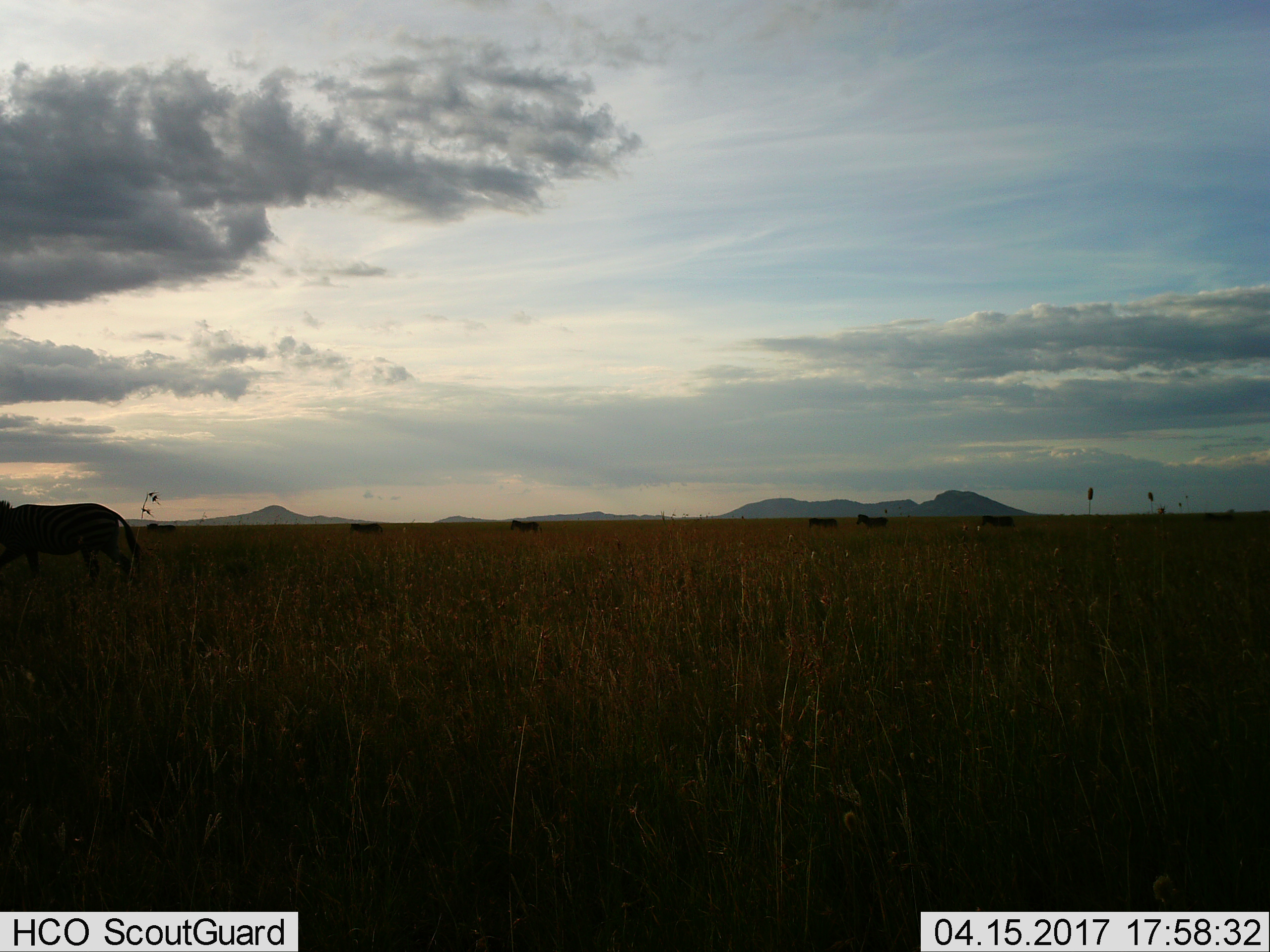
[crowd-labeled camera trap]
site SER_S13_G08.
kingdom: Animalia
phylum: Chordata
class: Mammalia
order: Perissodactyla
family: Equidae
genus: Equus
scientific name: Equus quagga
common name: plains zebra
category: zebraplains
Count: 7.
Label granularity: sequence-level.